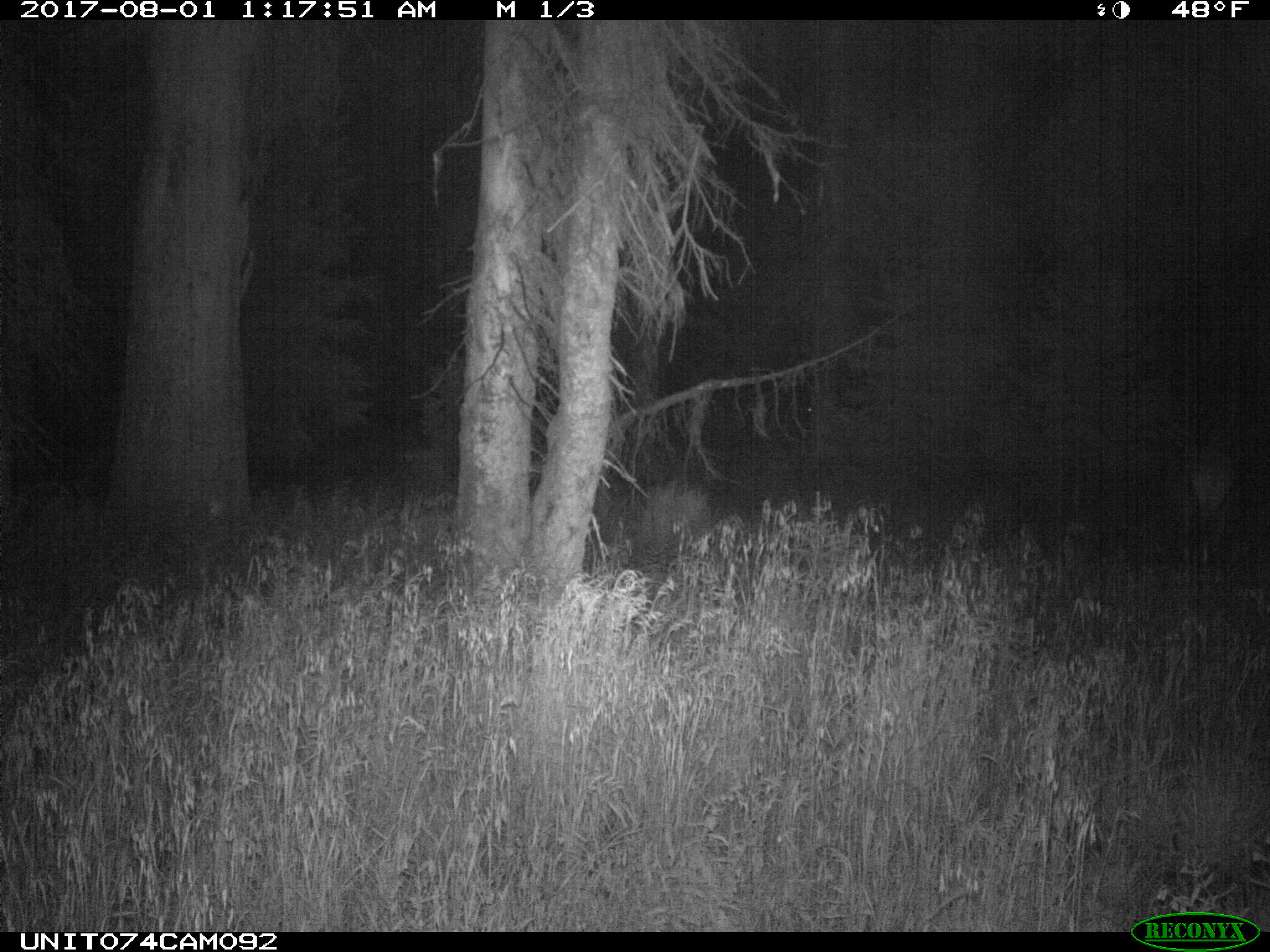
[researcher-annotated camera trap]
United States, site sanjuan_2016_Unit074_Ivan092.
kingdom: Animalia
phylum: Chordata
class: Mammalia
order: Artiodactyla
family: Cervidae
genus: Cervus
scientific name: Cervus elaphus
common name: red deer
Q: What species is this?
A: Cervus elaphus (red deer).